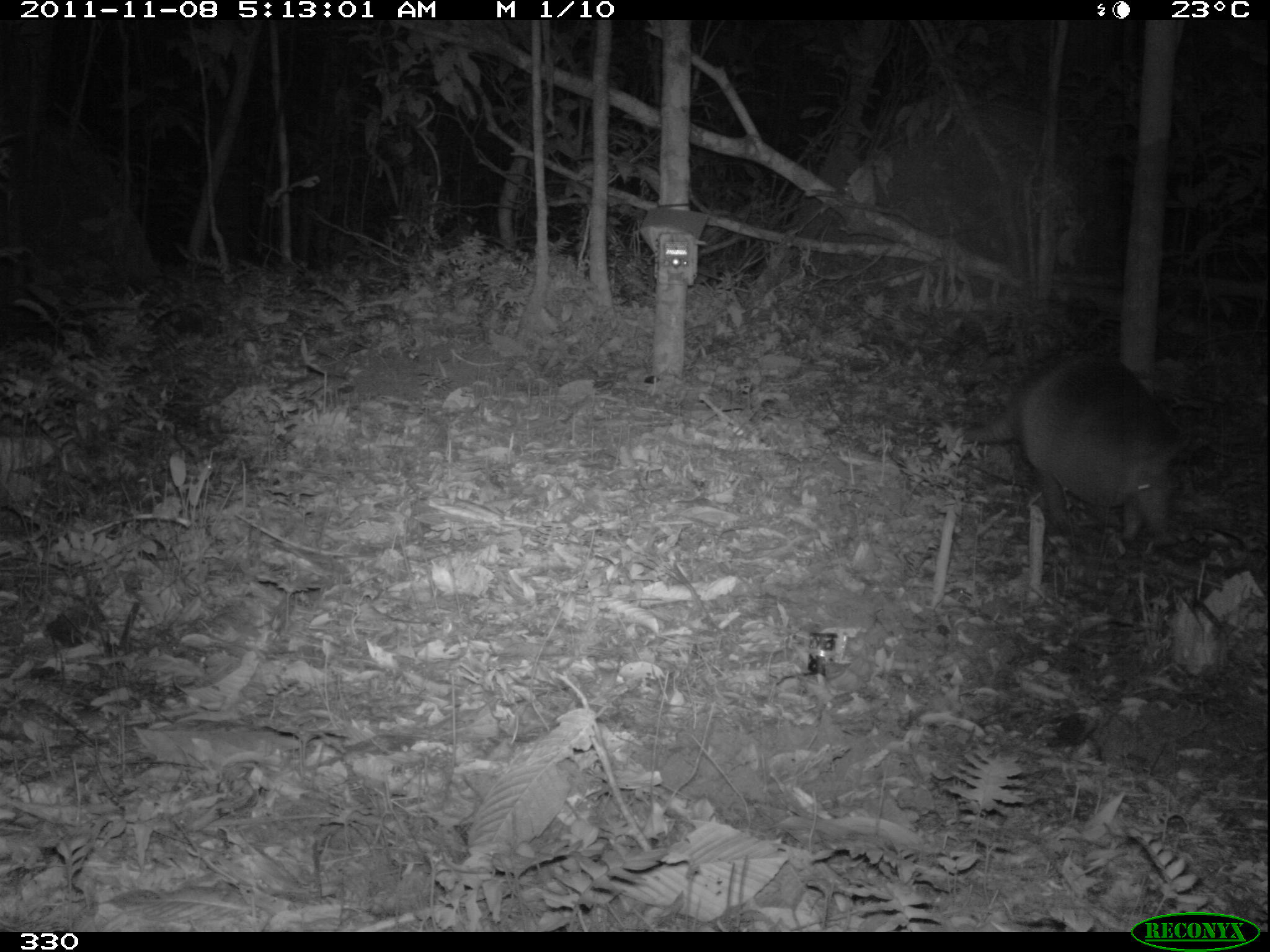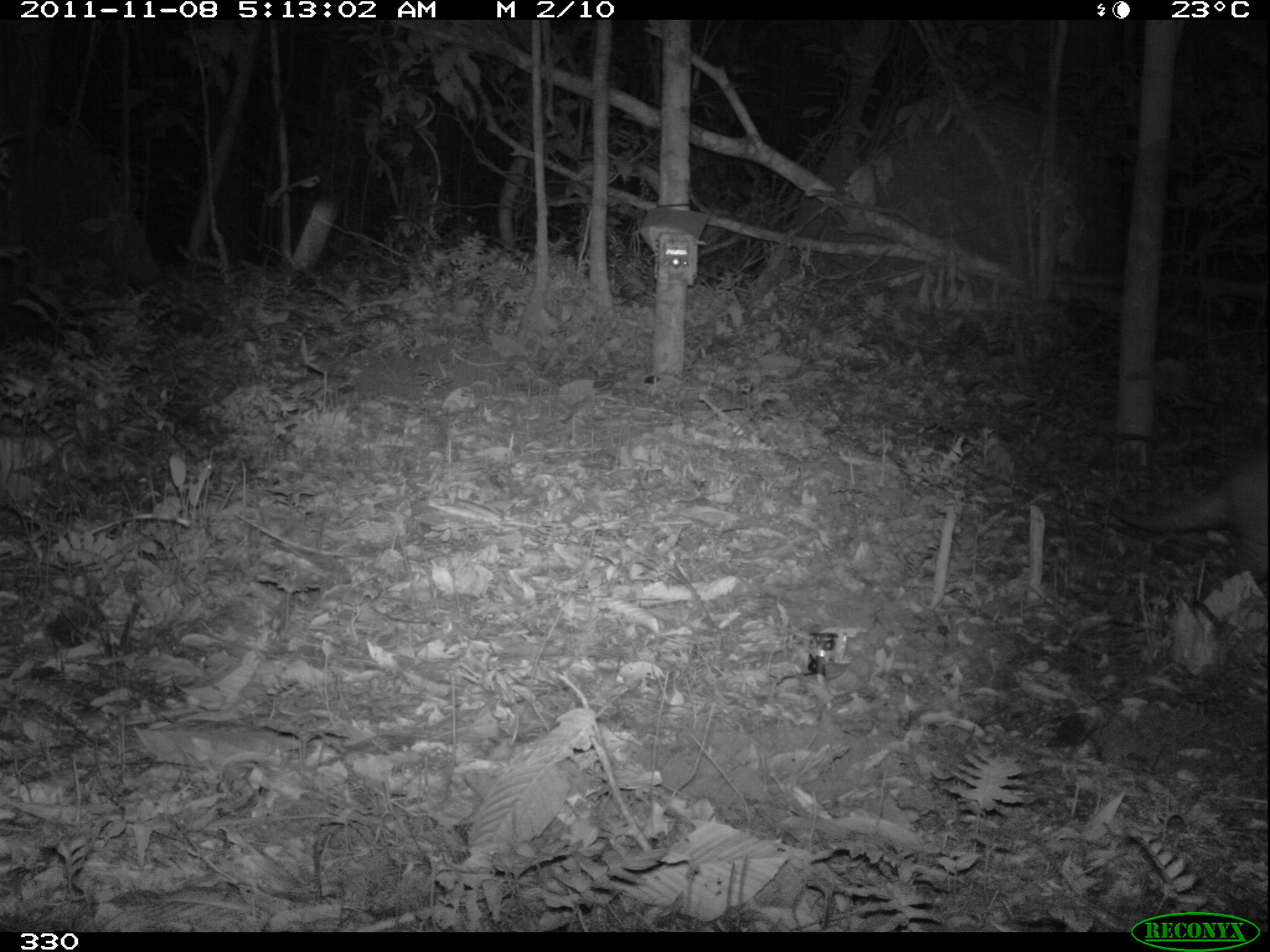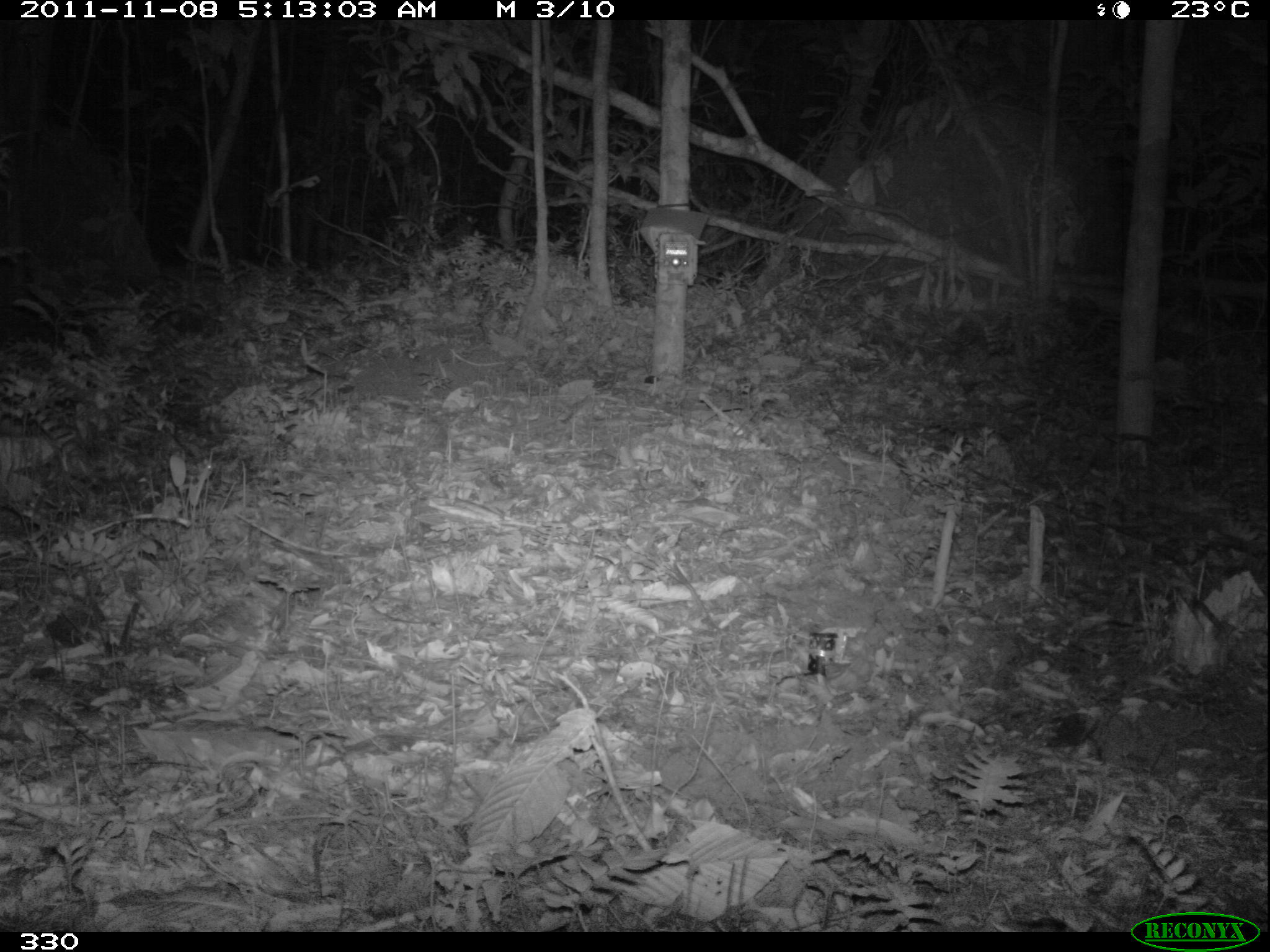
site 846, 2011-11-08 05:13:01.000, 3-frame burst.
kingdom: Animalia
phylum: Chordata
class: Mammalia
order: Cingulata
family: Dasypodidae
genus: Dasypus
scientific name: Dasypus kappleri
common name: greater long-nosed armadillo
Dasypus kappleri (greater long-nosed armadillo).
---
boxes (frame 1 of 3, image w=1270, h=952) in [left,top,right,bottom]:
dasypus kappleri: [960,352,1192,555]